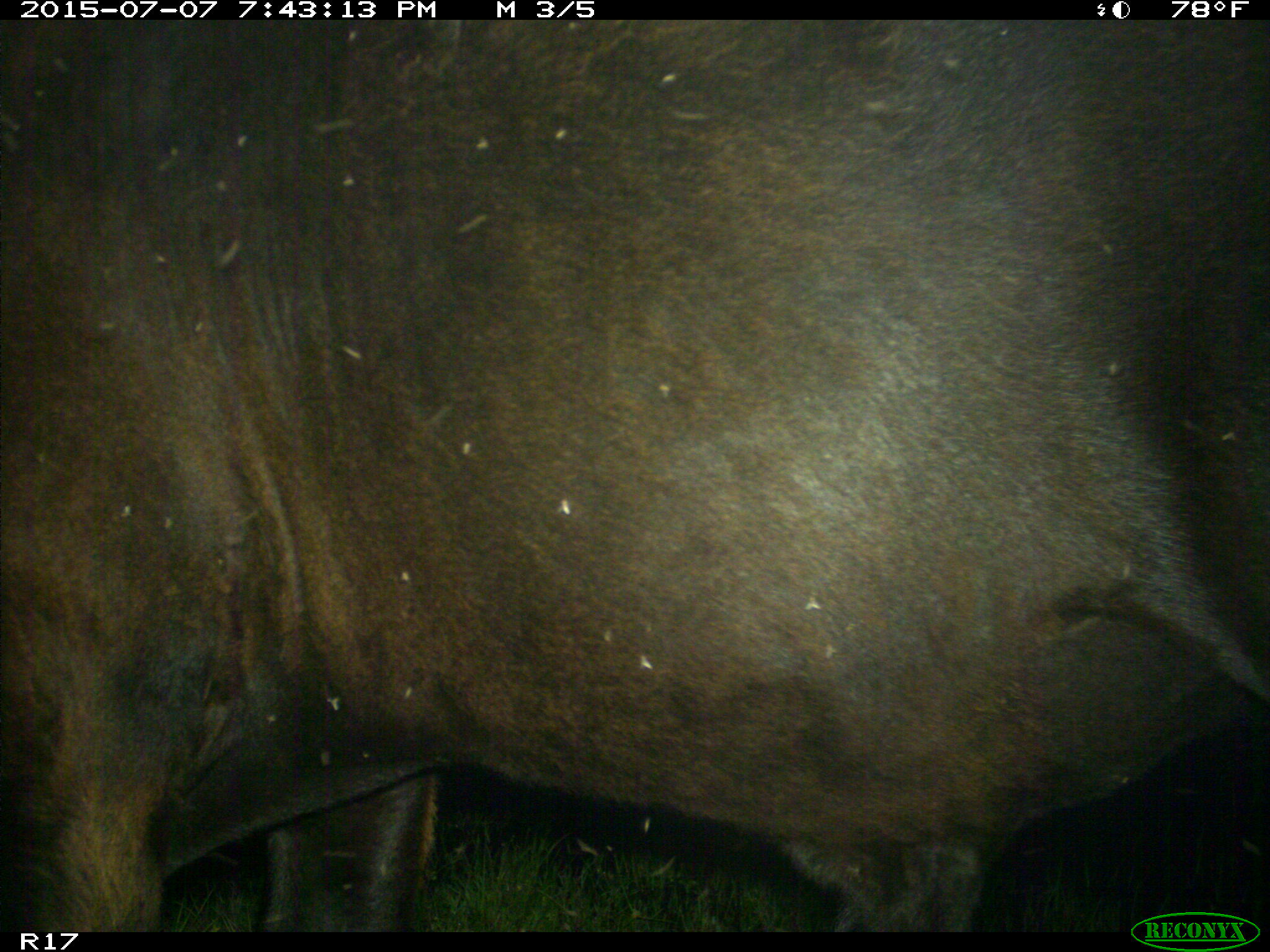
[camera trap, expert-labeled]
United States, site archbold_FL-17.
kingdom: Animalia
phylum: Chordata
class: Mammalia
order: Artiodactyla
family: Bovidae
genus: Bos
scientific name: Bos taurus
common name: domestic cow